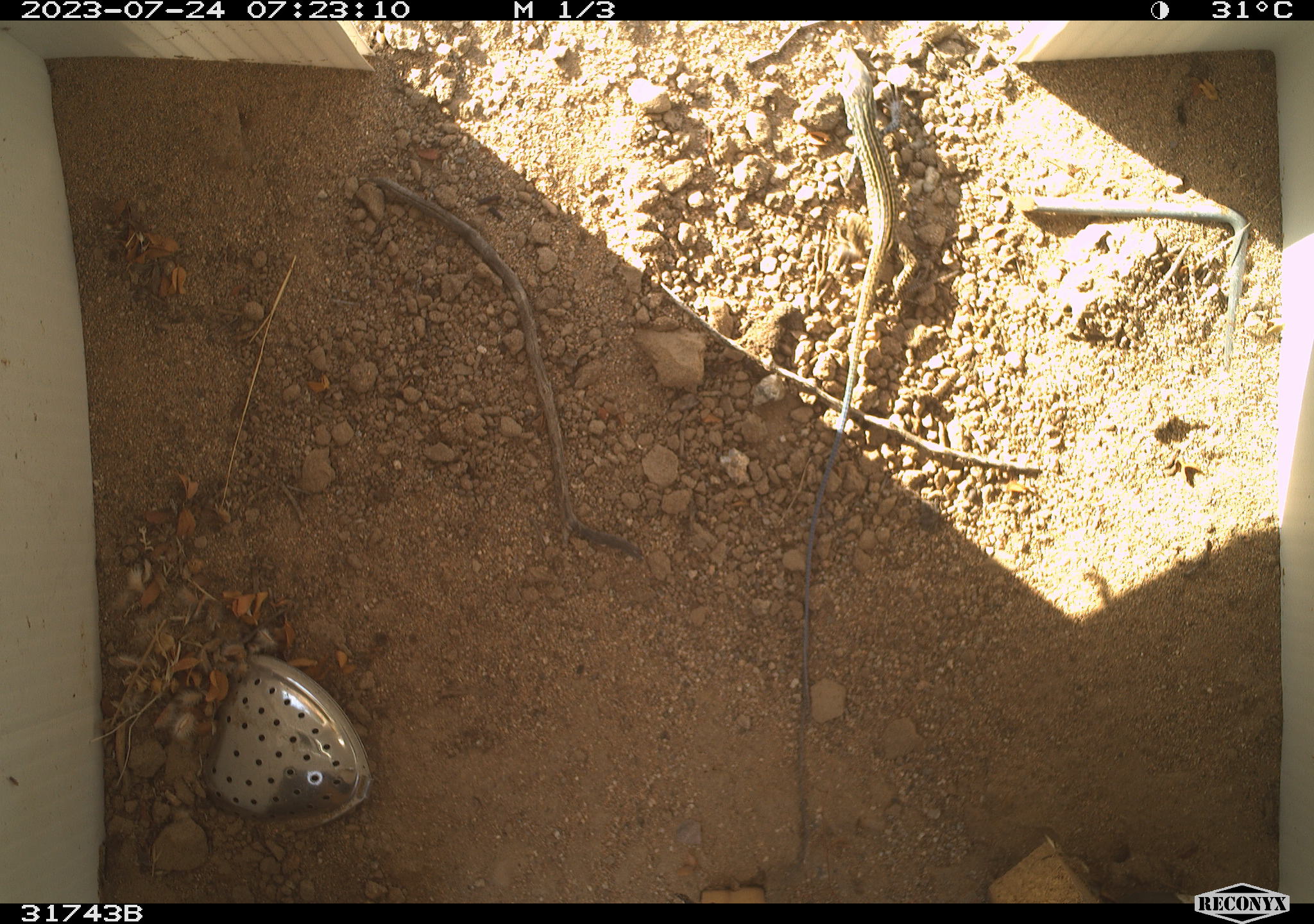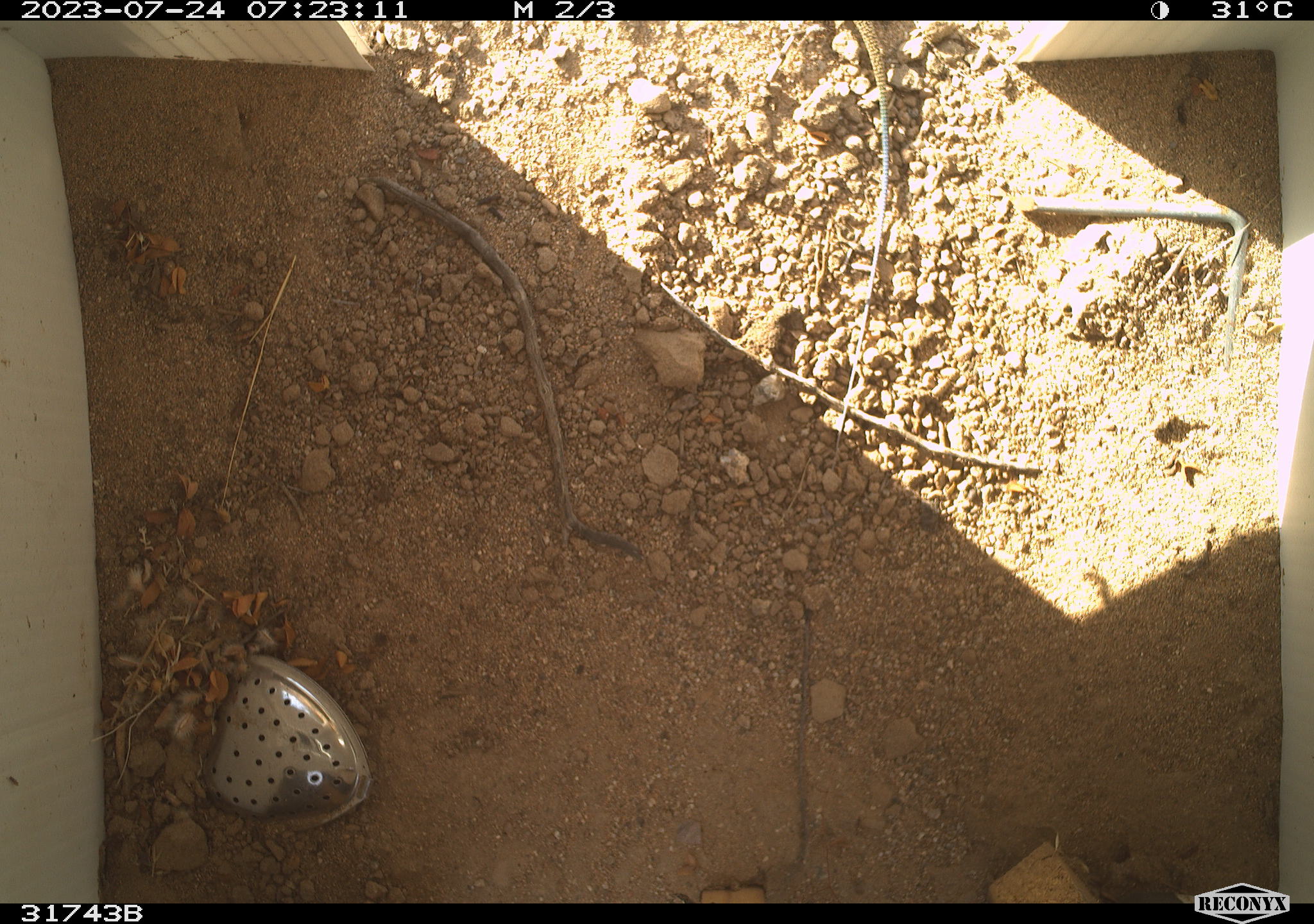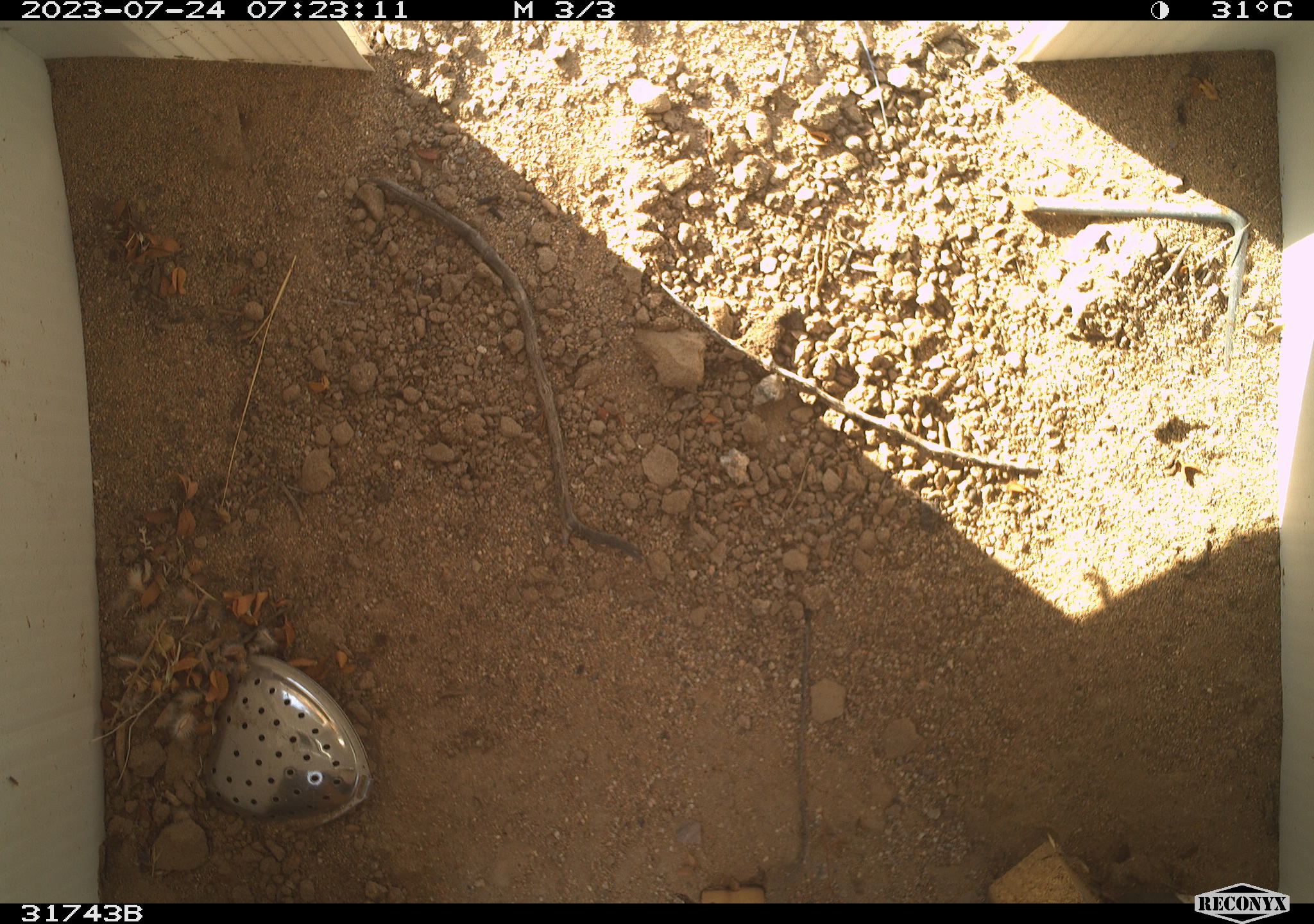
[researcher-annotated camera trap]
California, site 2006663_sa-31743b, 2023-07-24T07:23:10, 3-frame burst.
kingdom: Animalia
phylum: Chordata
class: Reptilia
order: Squamata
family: Teiidae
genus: Aspidoscelis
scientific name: Aspidoscelis tigris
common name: western whiptail